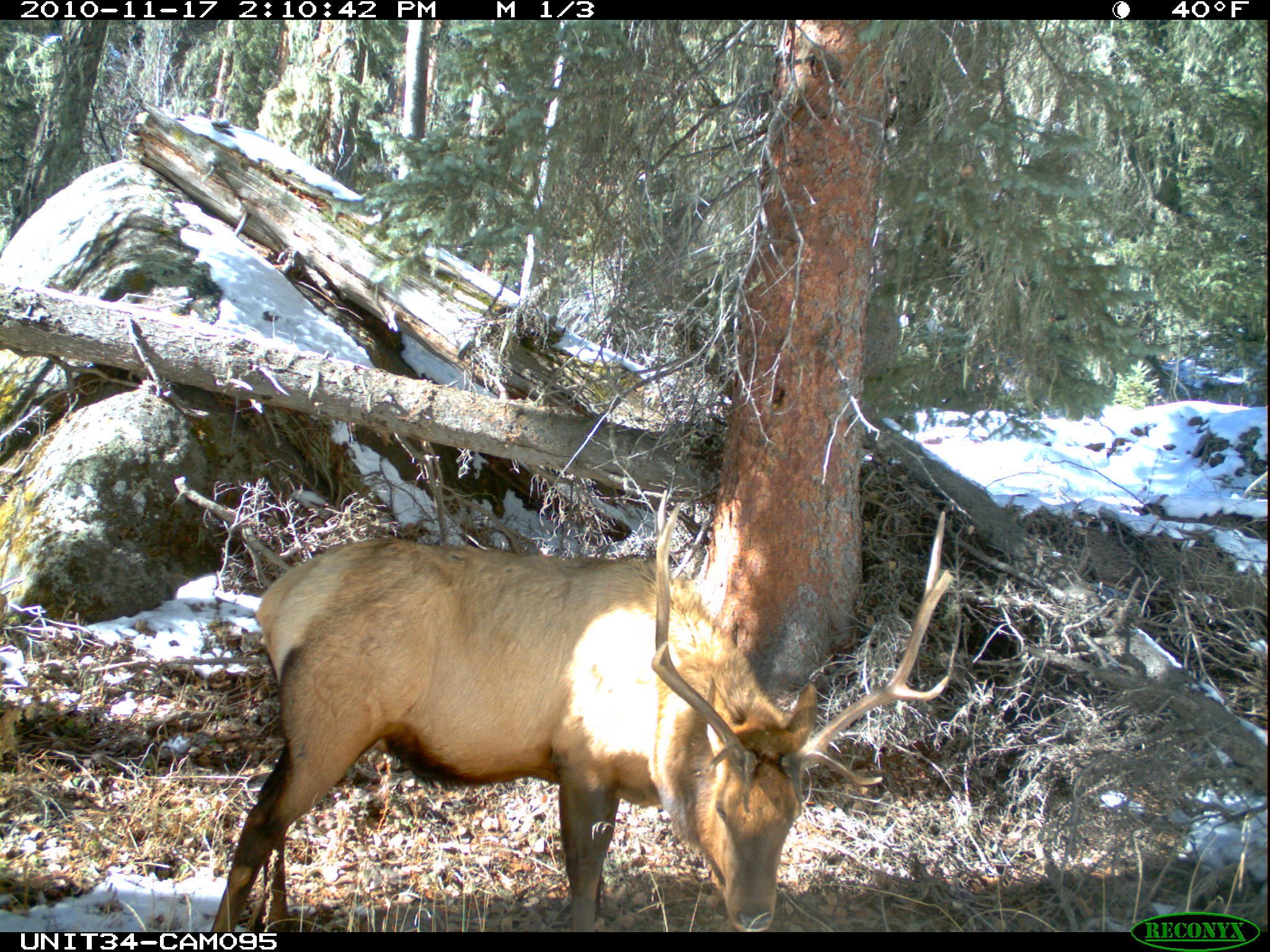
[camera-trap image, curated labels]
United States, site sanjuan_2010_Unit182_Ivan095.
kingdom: Animalia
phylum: Chordata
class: Mammalia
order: Artiodactyla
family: Cervidae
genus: Cervus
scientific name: Cervus elaphus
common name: red deer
Cervus elaphus (red deer).